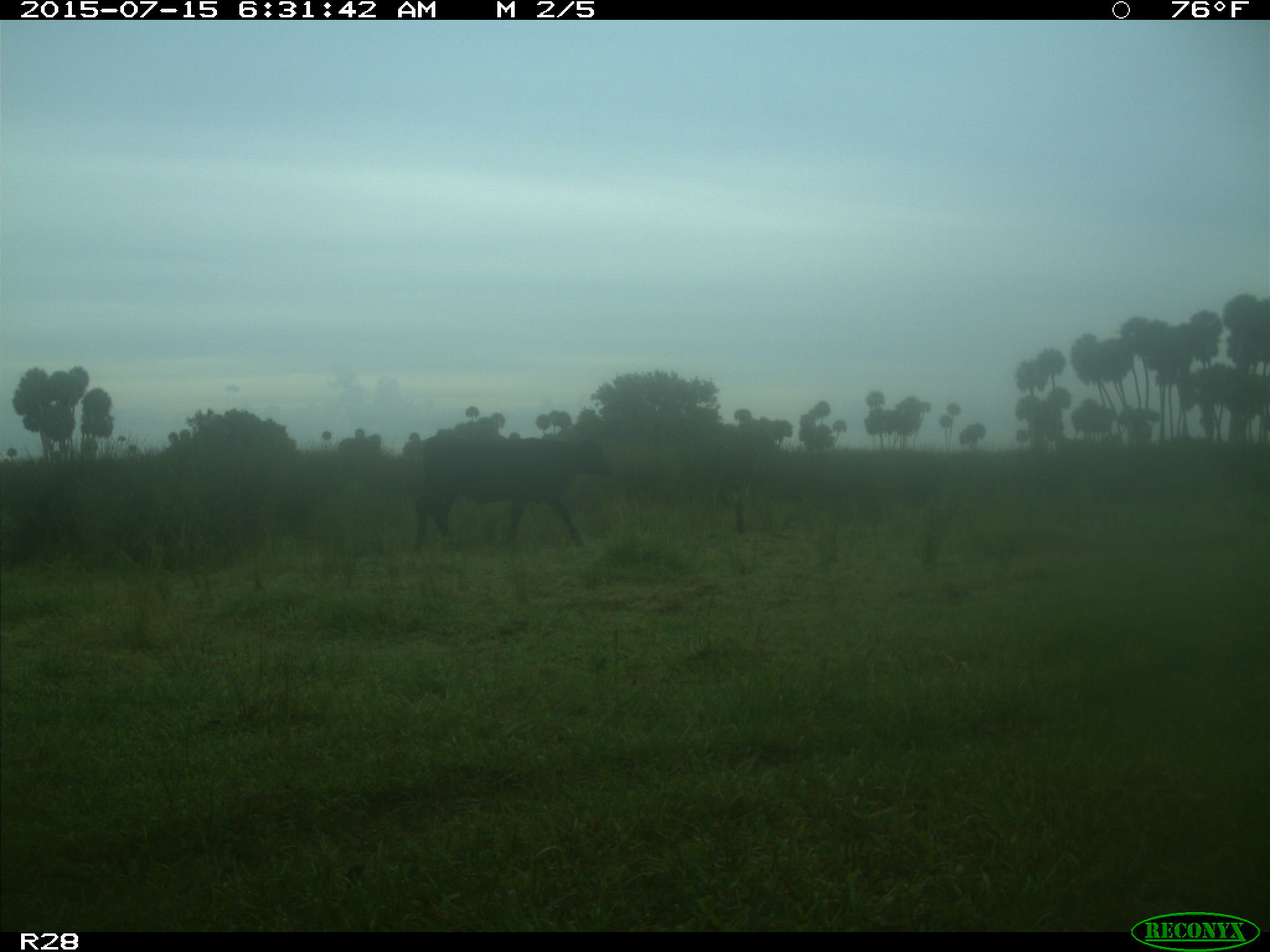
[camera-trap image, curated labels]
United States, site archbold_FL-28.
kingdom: Animalia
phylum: Chordata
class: Mammalia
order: Artiodactyla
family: Bovidae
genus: Bos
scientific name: Bos taurus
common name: domestic cow